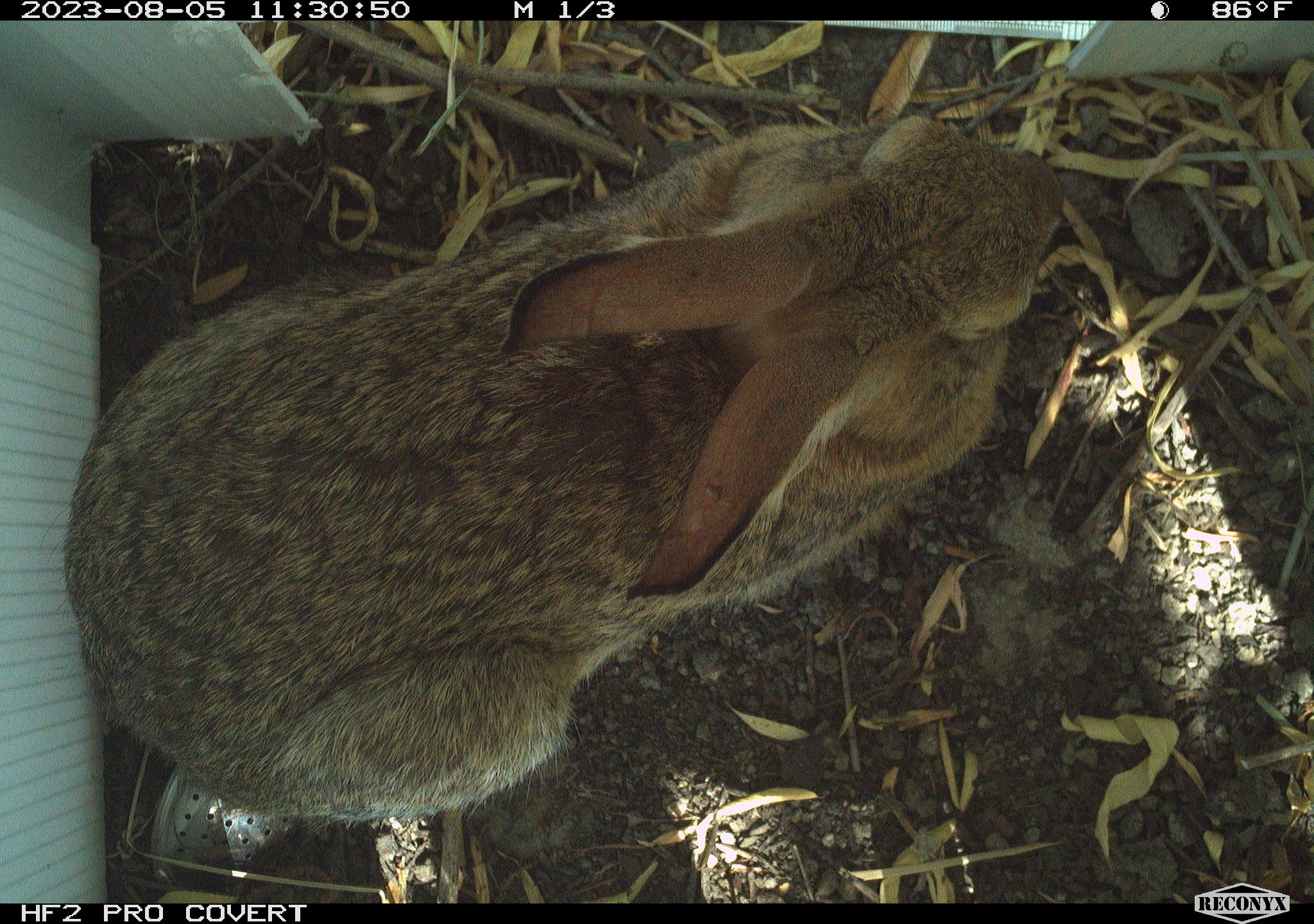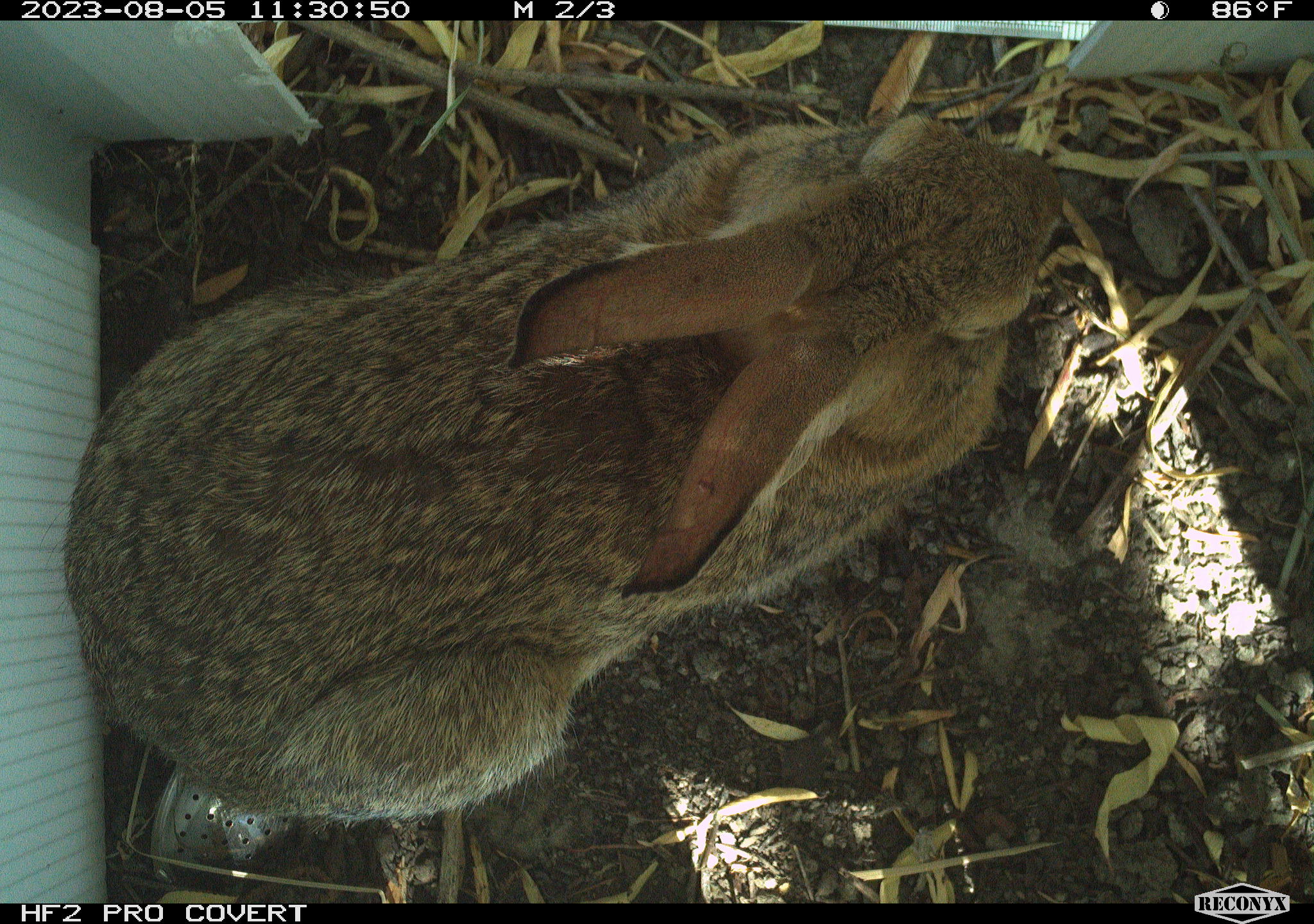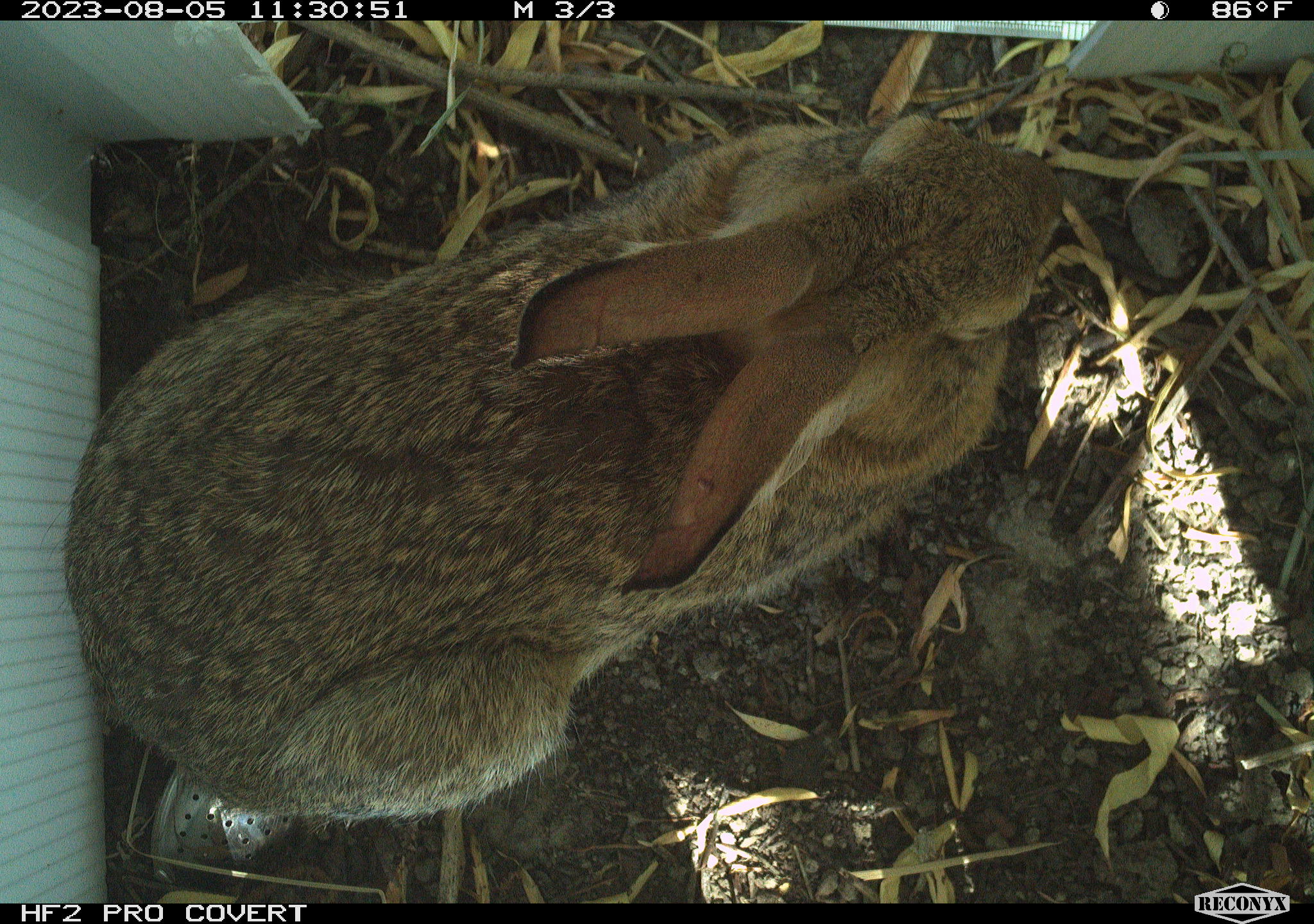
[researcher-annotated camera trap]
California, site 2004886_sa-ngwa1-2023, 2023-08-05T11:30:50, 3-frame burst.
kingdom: Animalia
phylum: Chordata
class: Mammalia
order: Lagomorpha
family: Leporidae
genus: Sylvilagus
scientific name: Sylvilagus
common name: cottontail rabbits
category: sylvilagus species